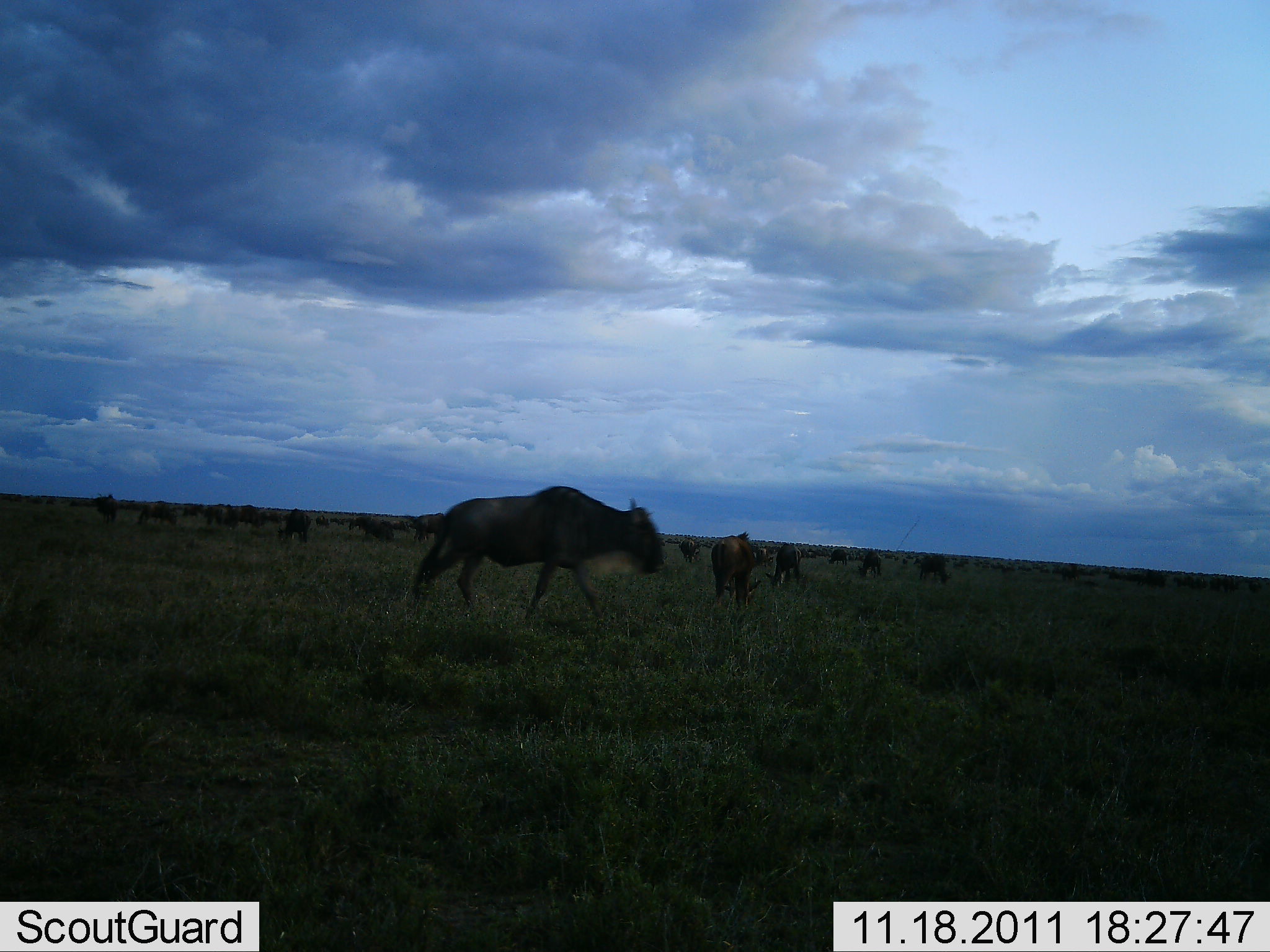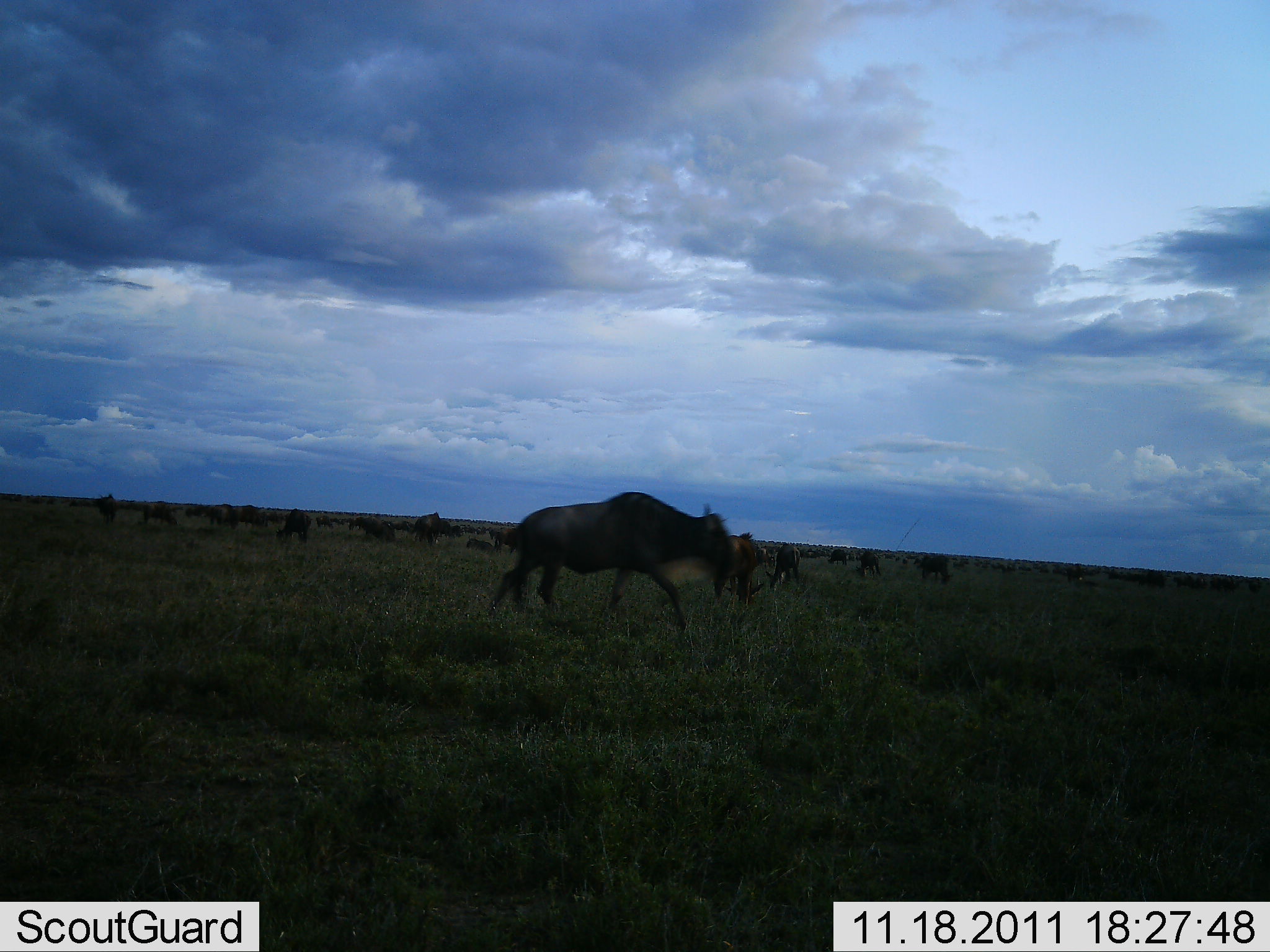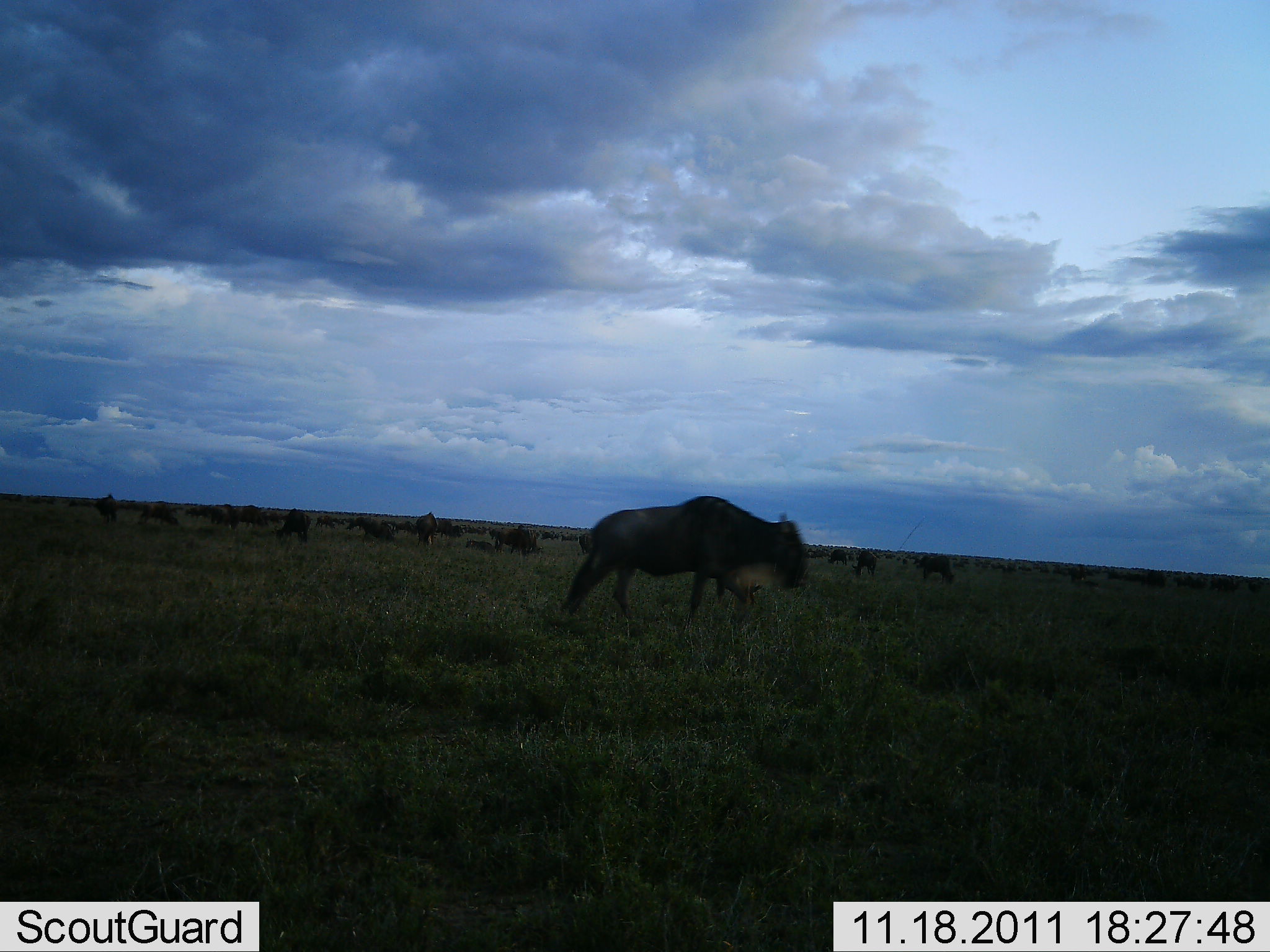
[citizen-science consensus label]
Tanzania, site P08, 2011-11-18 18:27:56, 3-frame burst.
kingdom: Animalia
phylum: Chordata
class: Mammalia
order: Artiodactyla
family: Bovidae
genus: Connochaetes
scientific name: Connochaetes taurinus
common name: blue wildebeest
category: wildebeest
Wildebeest (blue wildebeest) (Connochaetes taurinus), count 11-50. Behavior (volunteer vote fractions): standing 40%, resting 10%, moving 80%, interacting 0%. Young present (vote fraction): 10%. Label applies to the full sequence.